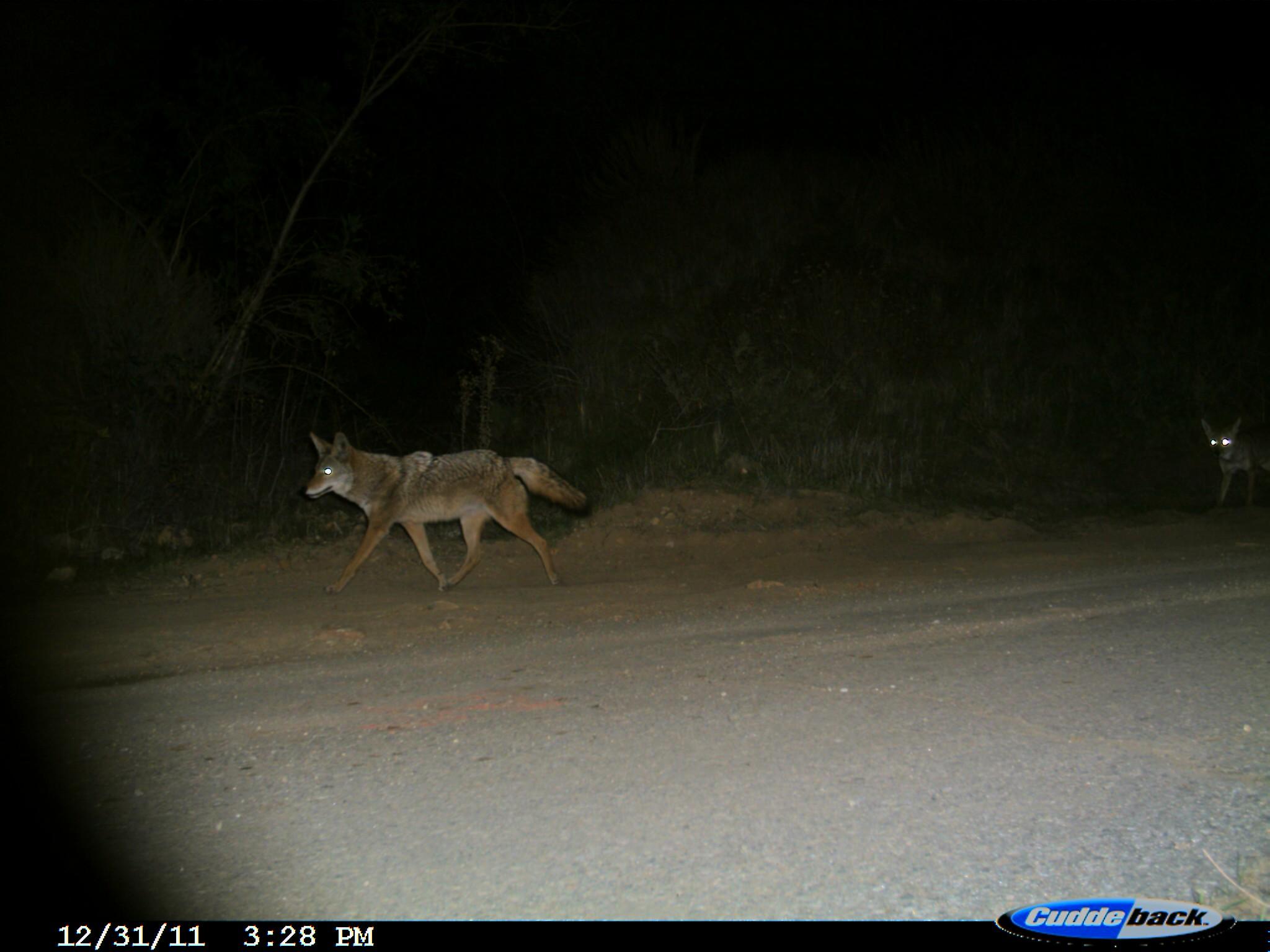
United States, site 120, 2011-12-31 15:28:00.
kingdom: Animalia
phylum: Chordata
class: Mammalia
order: Carnivora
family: Canidae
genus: Canis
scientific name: Canis latrans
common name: coyote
Coyote (Canis latrans).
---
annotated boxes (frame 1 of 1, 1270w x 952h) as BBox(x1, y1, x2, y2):
coyote: BBox(297, 419, 611, 606); BBox(1188, 409, 1270, 511)